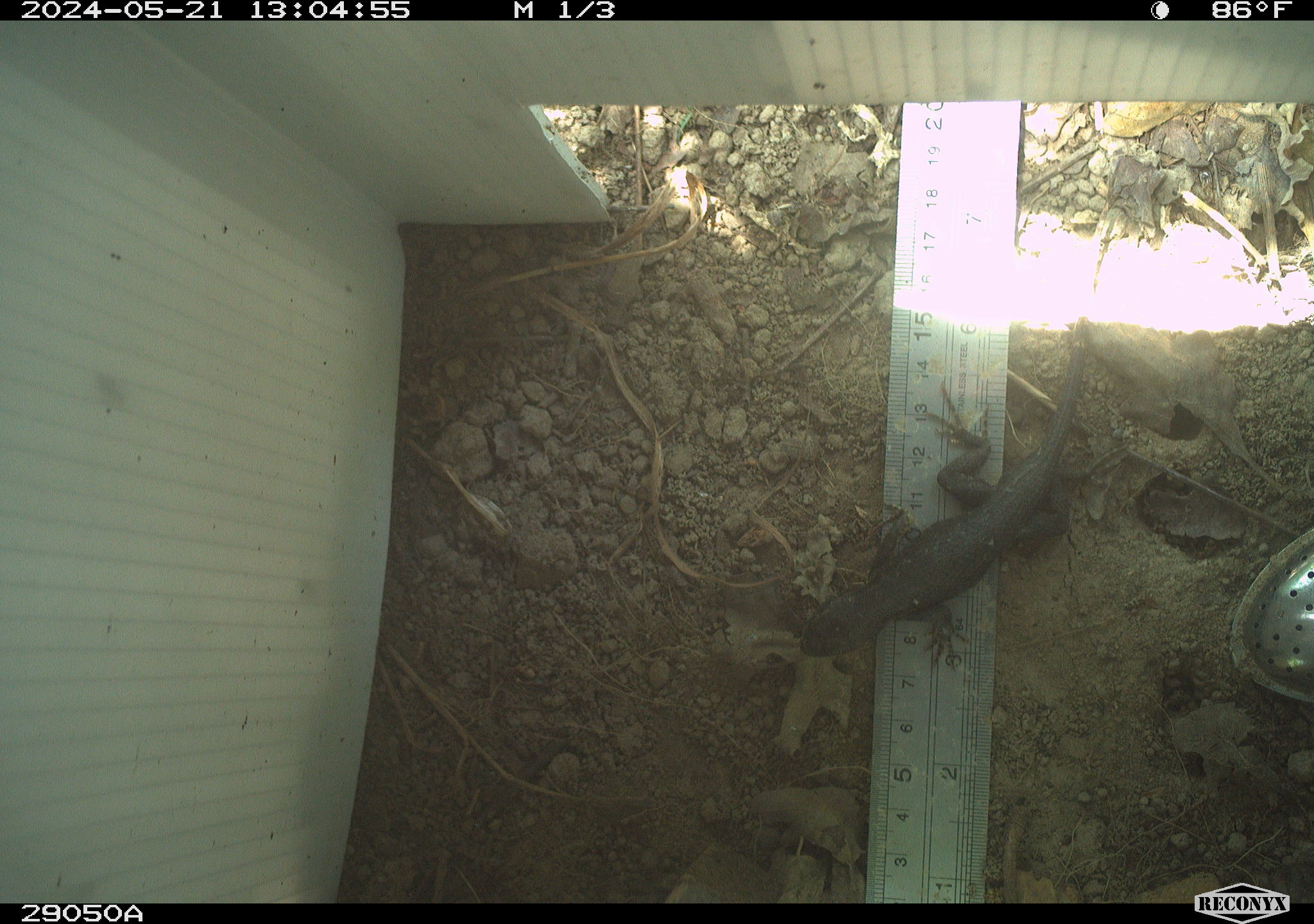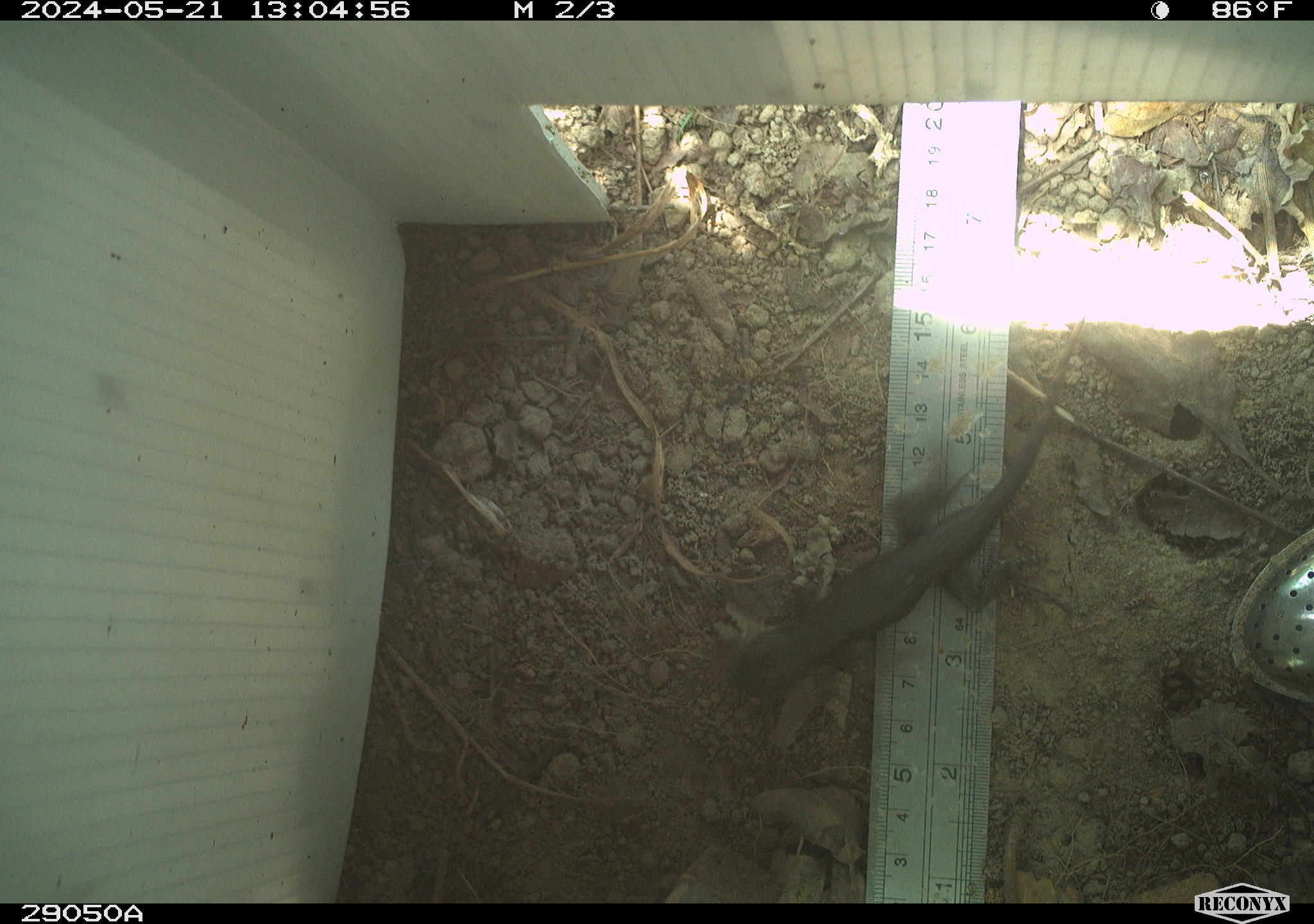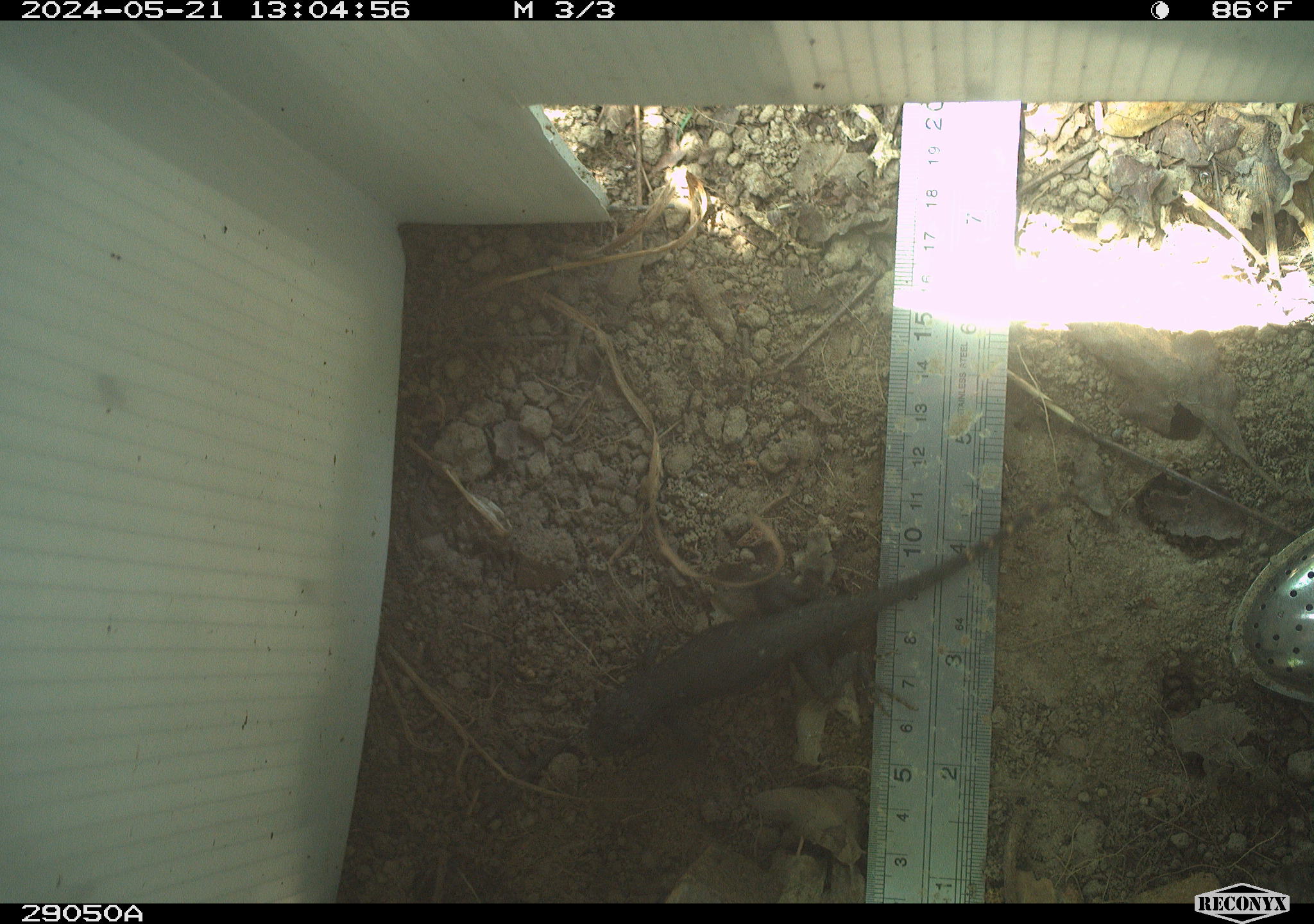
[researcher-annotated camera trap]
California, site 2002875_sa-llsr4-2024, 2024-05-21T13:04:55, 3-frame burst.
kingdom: Animalia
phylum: Chordata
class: Reptilia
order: Squamata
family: Phrynosomatidae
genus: Sceloporus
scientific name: Sceloporus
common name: spiny lizards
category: sceloporus species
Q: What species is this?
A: Sceloporus species (spiny lizards) (Sceloporus).